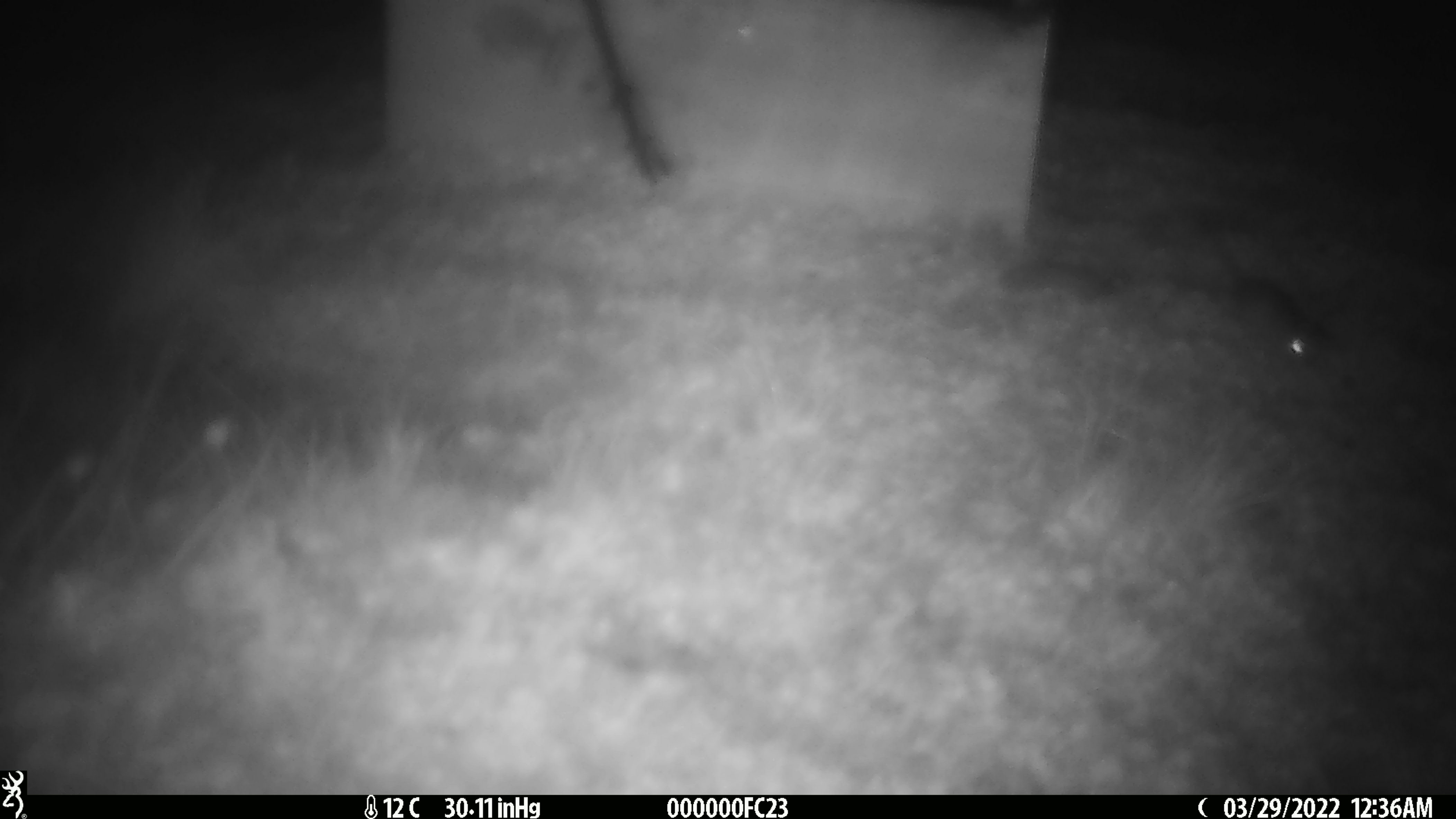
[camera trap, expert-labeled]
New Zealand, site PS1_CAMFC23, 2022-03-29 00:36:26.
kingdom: Animalia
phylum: Chordata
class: Mammalia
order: Rodentia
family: Muridae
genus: Mus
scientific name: Mus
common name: mouse